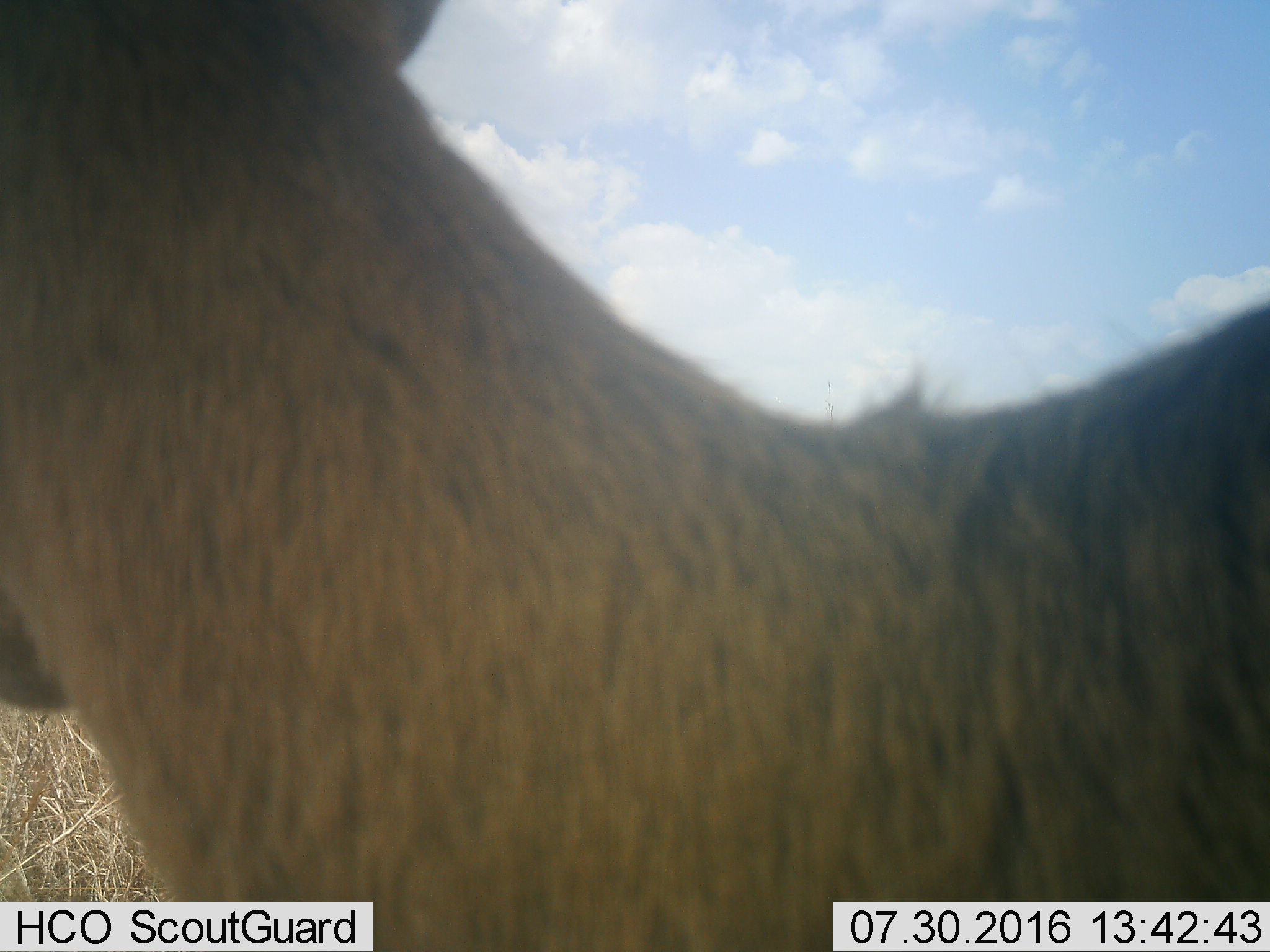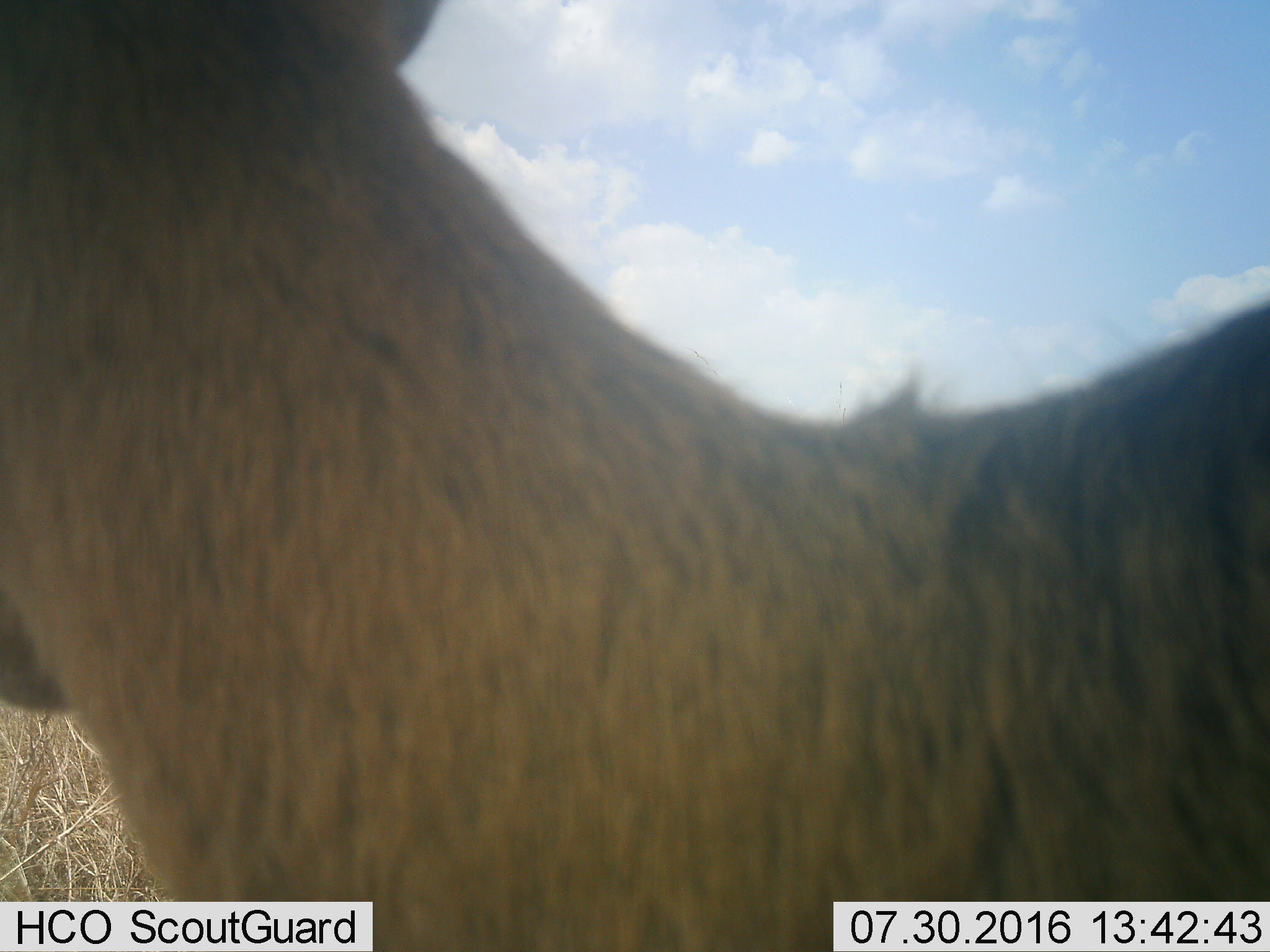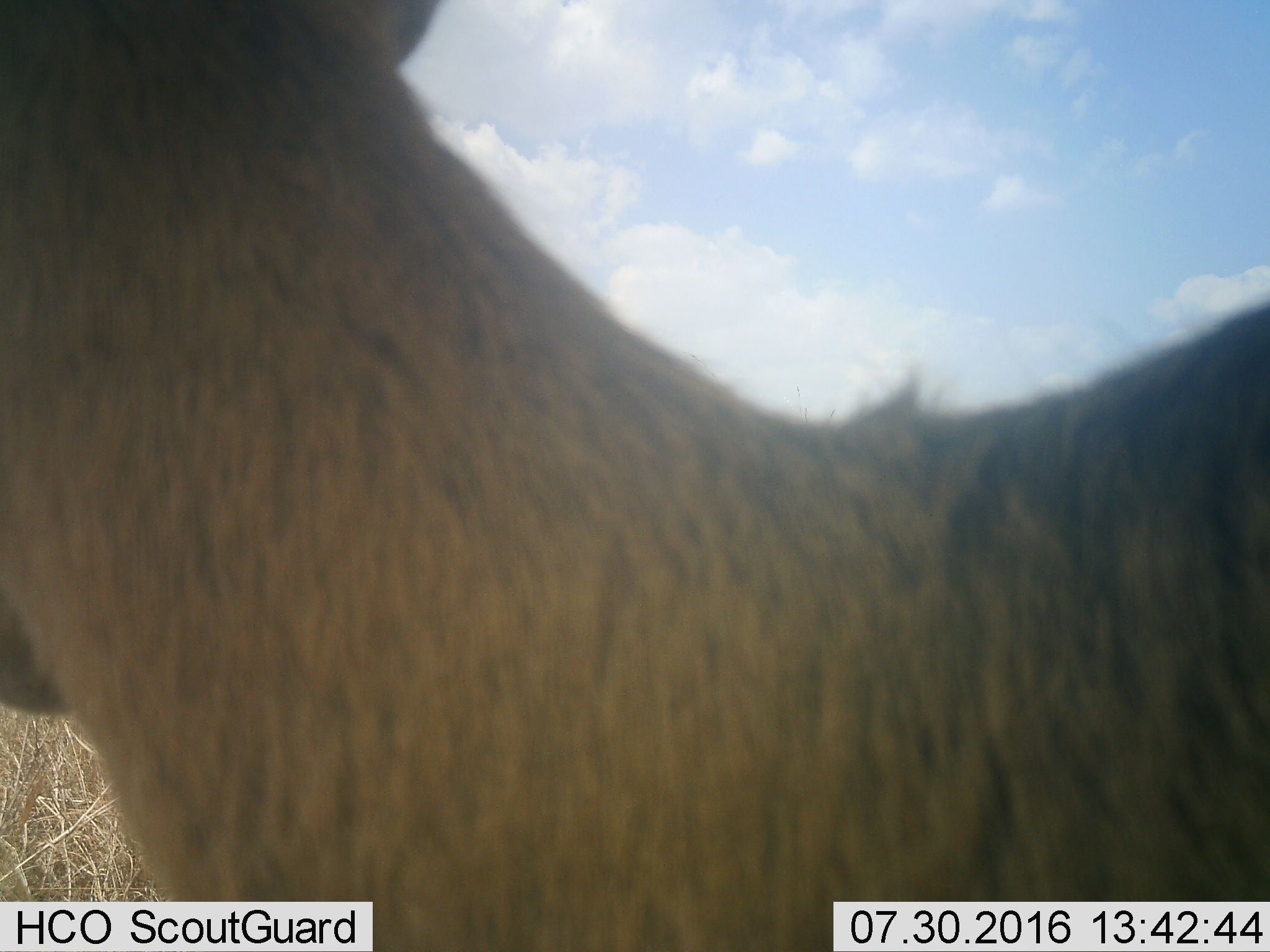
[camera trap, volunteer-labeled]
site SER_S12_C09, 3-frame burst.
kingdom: Animalia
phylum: Chordata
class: Mammalia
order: Artiodactyla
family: Bovidae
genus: Aepyceros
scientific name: Aepyceros melampus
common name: impala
Impala (Aepyceros melampus), count 1. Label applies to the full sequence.